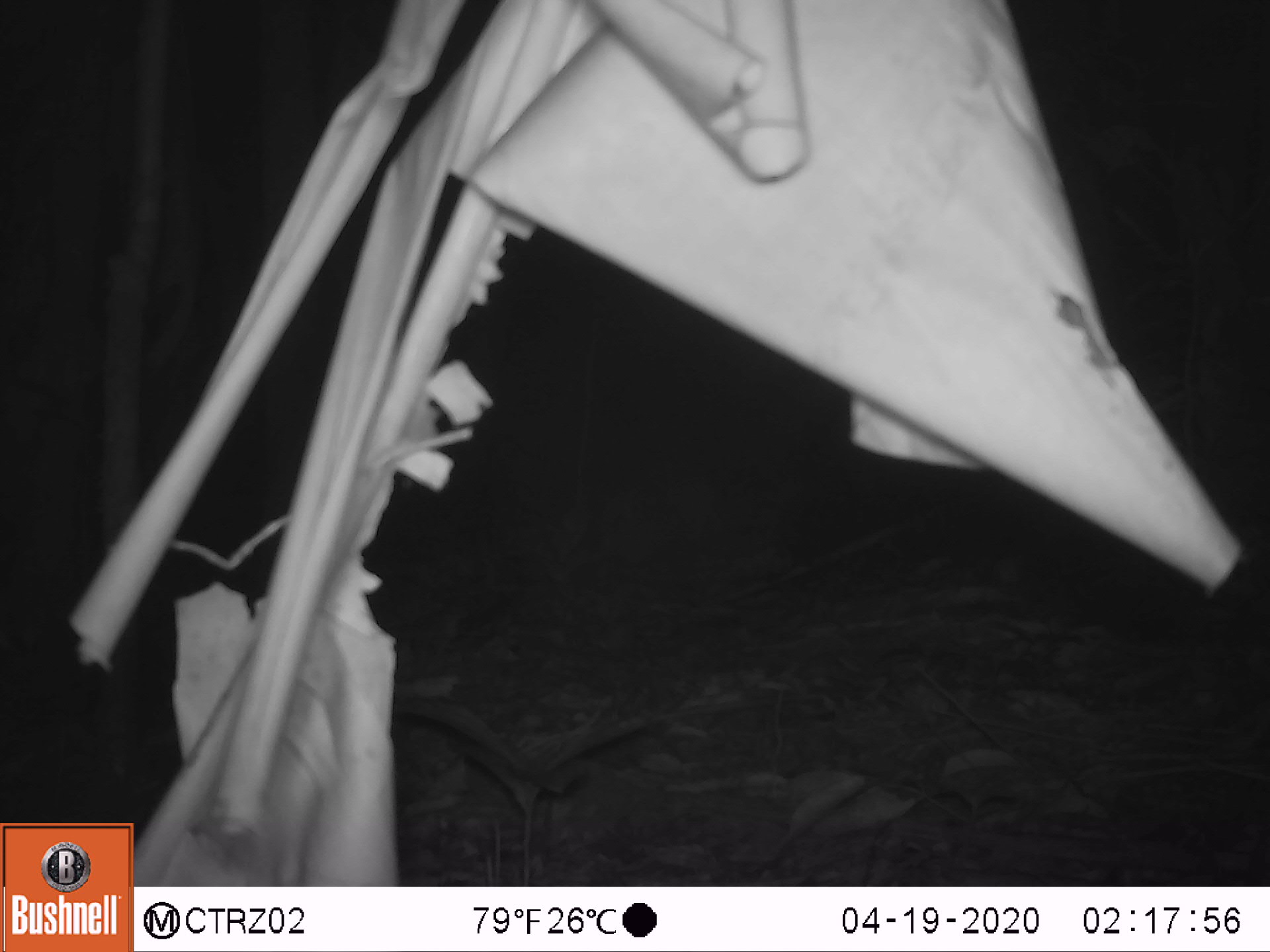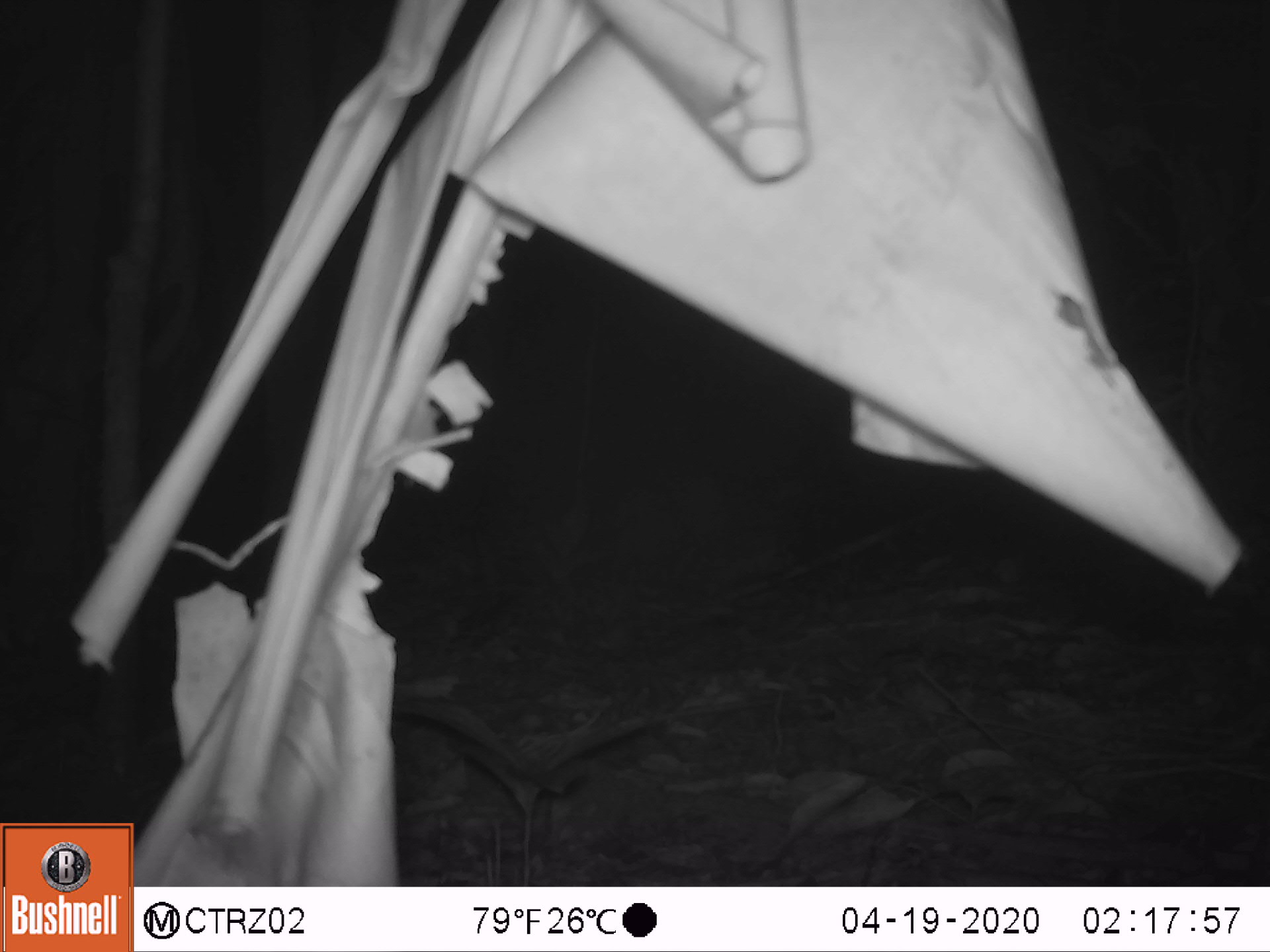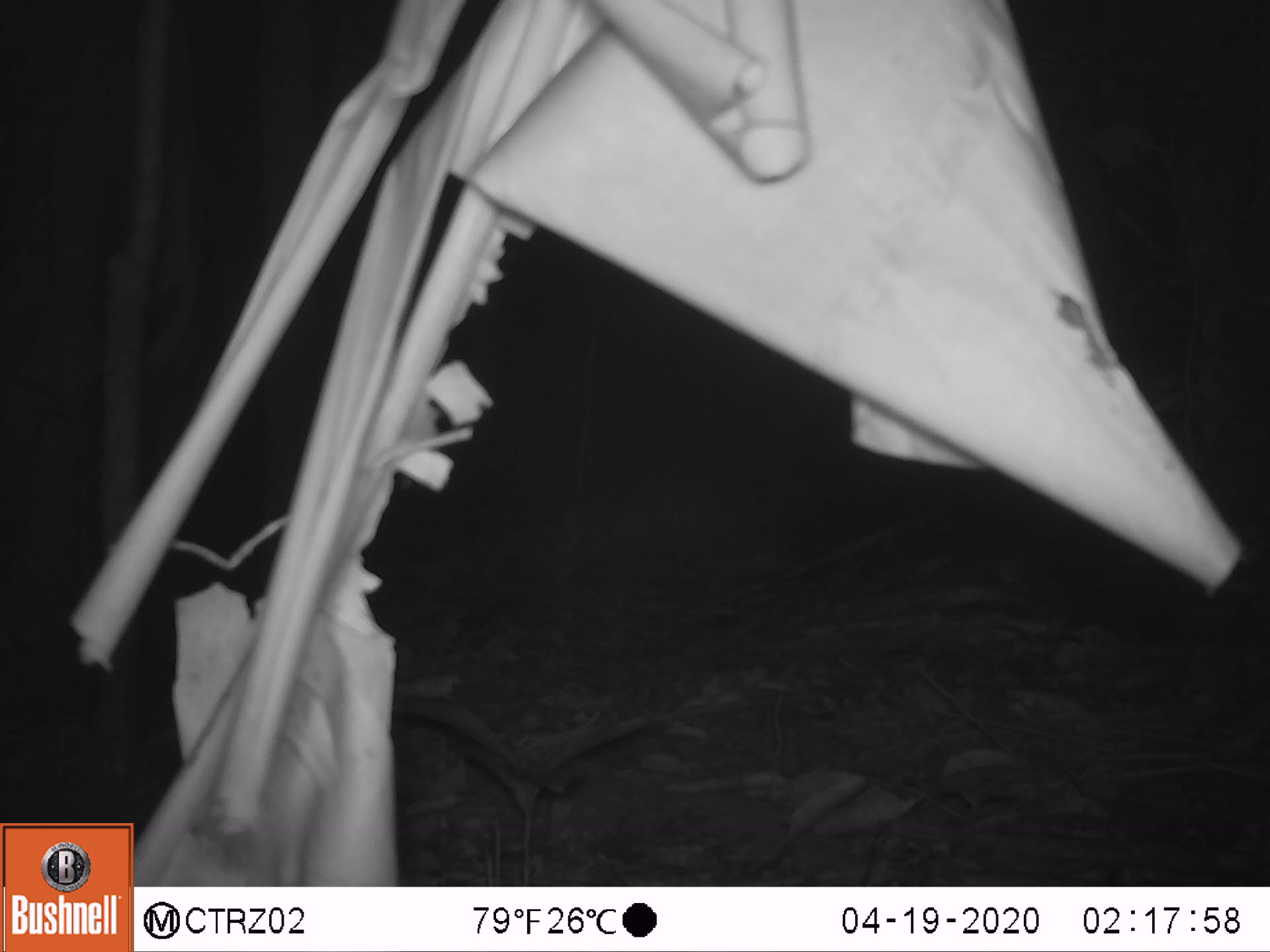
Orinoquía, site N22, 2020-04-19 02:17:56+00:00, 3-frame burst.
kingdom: Animalia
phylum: Chordata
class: Mammalia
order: Cingulata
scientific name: Cingulata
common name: armadillo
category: unknown armadillo